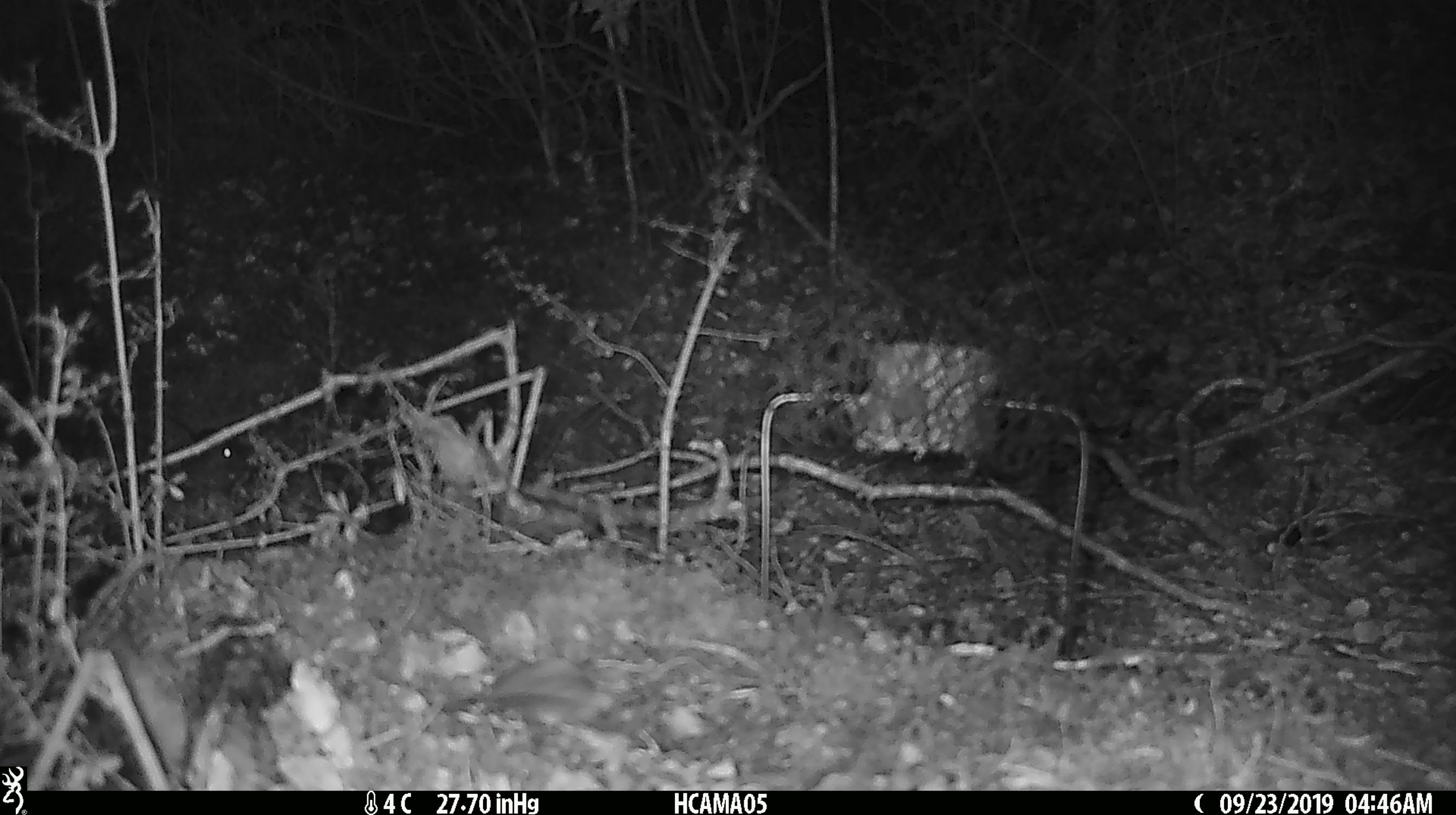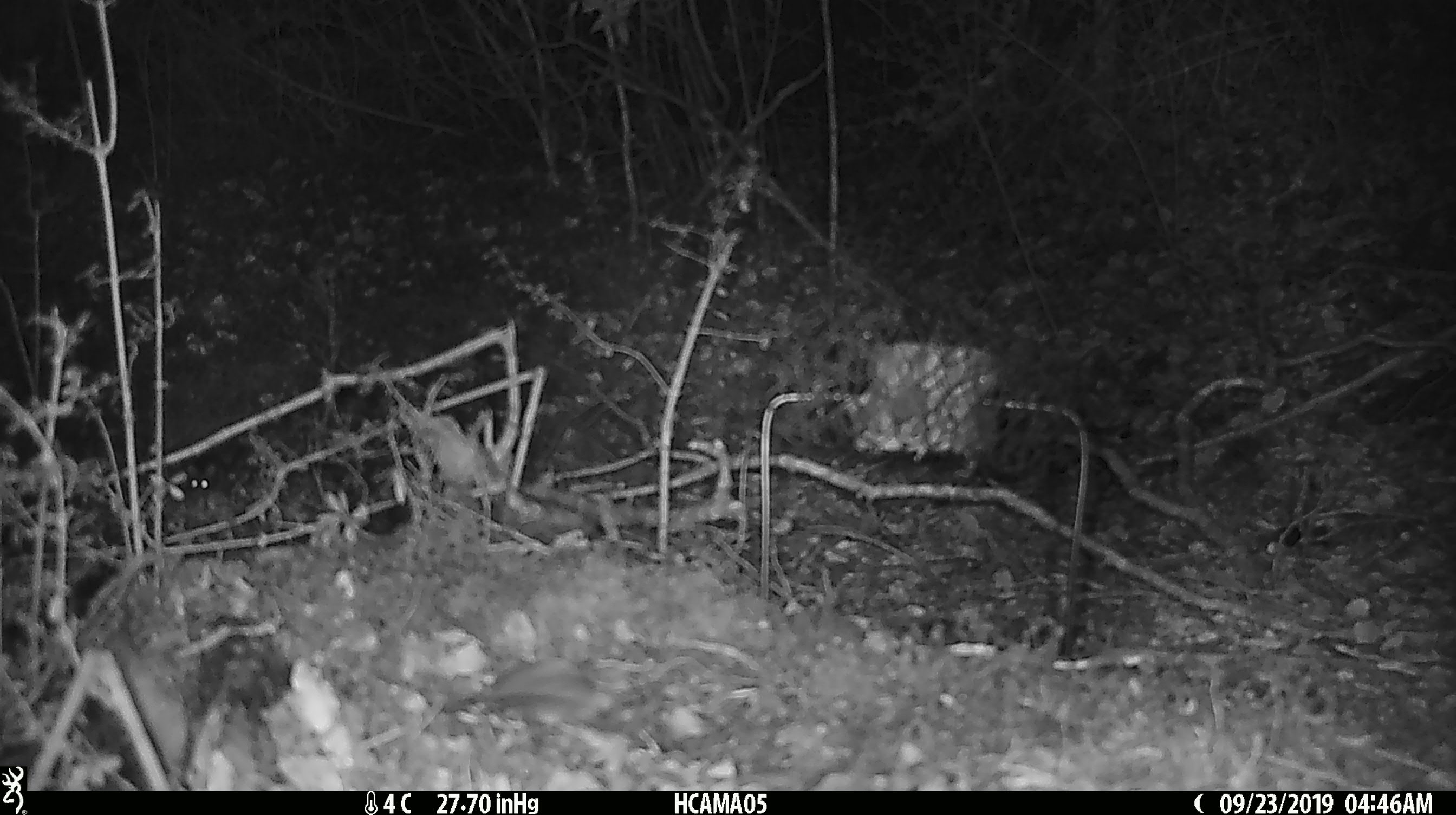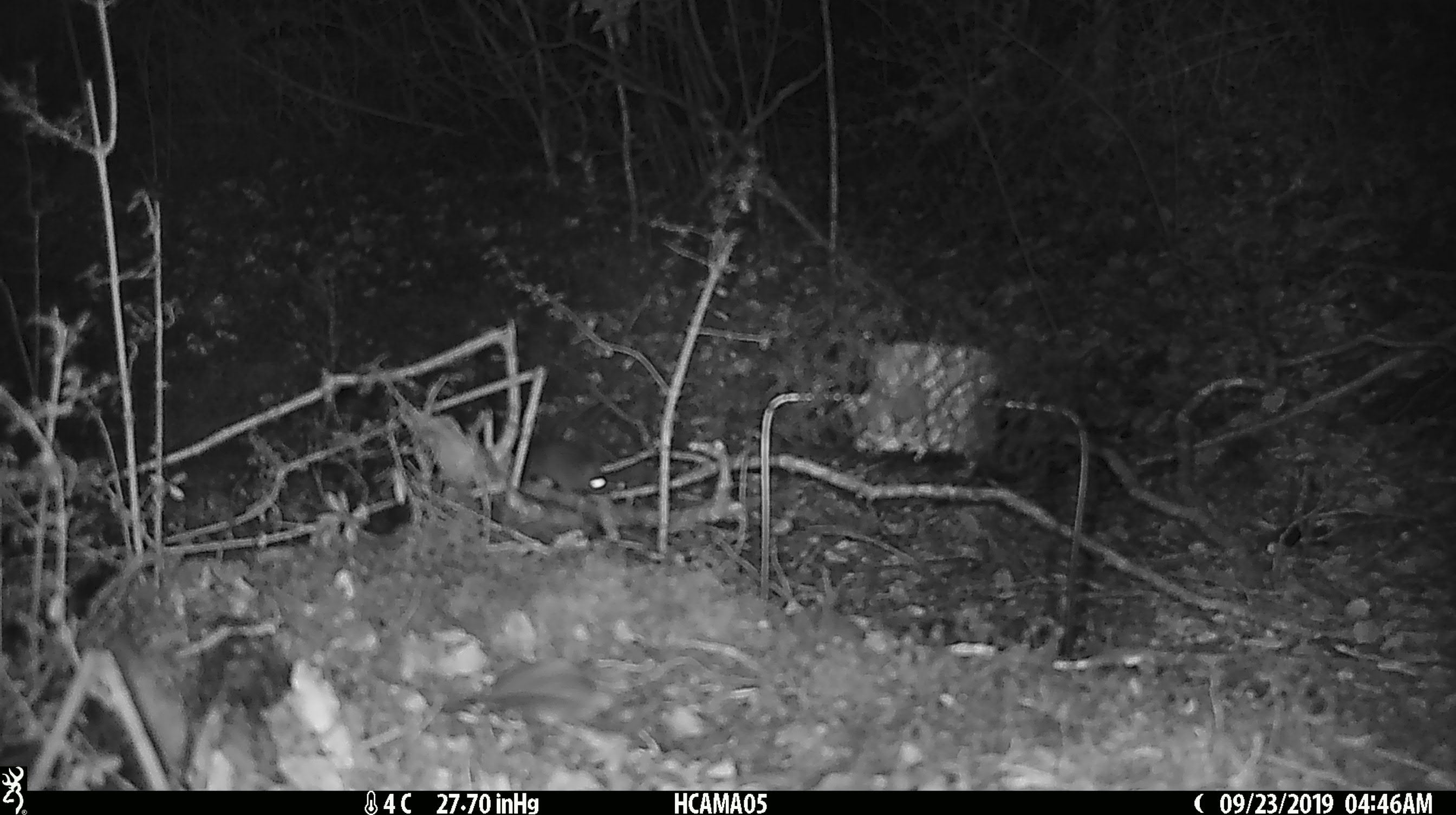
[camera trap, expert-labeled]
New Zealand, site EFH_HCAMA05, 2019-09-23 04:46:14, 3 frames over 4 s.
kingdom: Animalia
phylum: Chordata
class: Mammalia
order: Rodentia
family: Muridae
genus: Mus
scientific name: Mus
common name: mouse